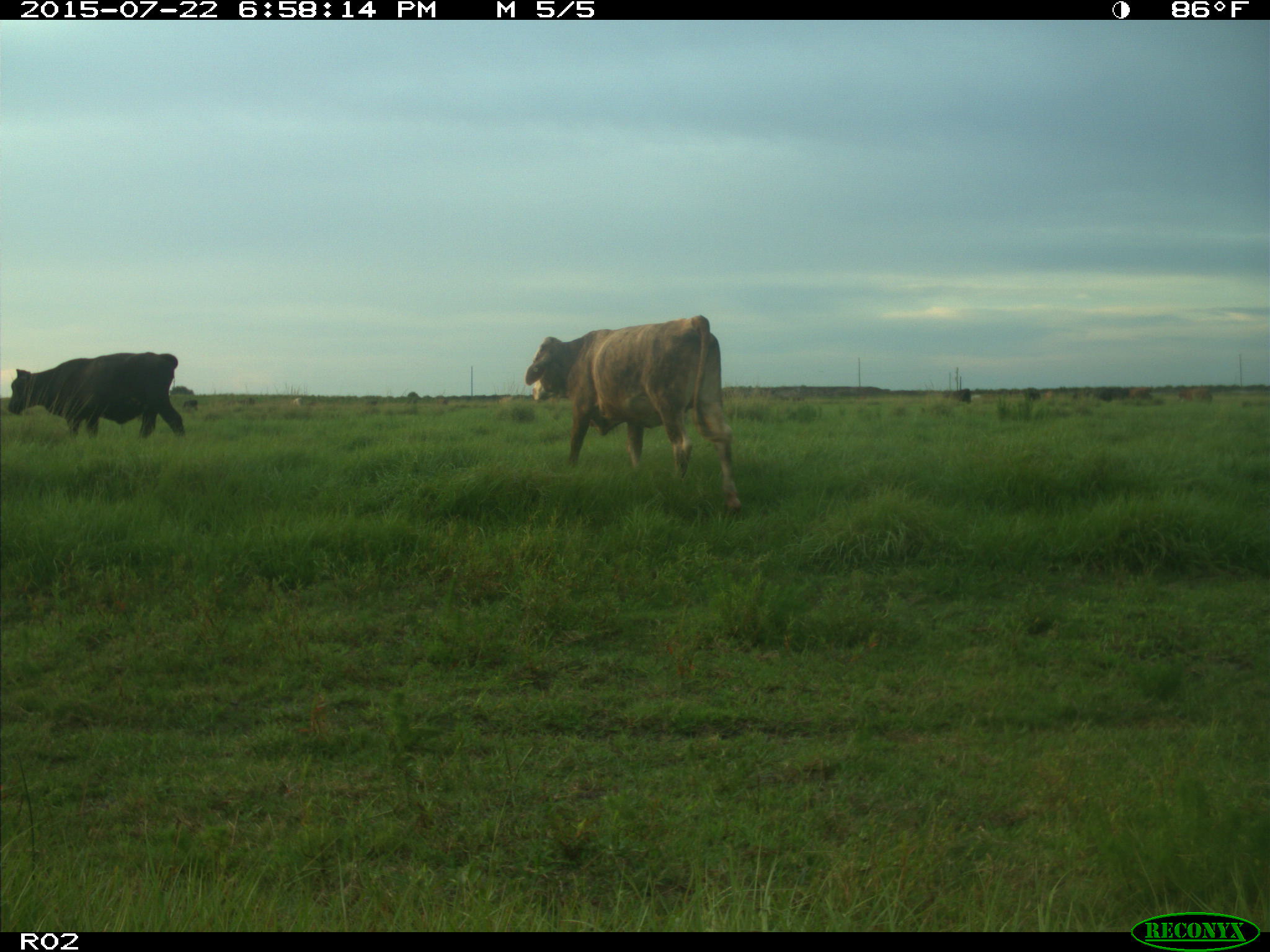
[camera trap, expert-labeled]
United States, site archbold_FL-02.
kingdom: Animalia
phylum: Chordata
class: Mammalia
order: Artiodactyla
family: Bovidae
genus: Bos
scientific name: Bos taurus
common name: domestic cow